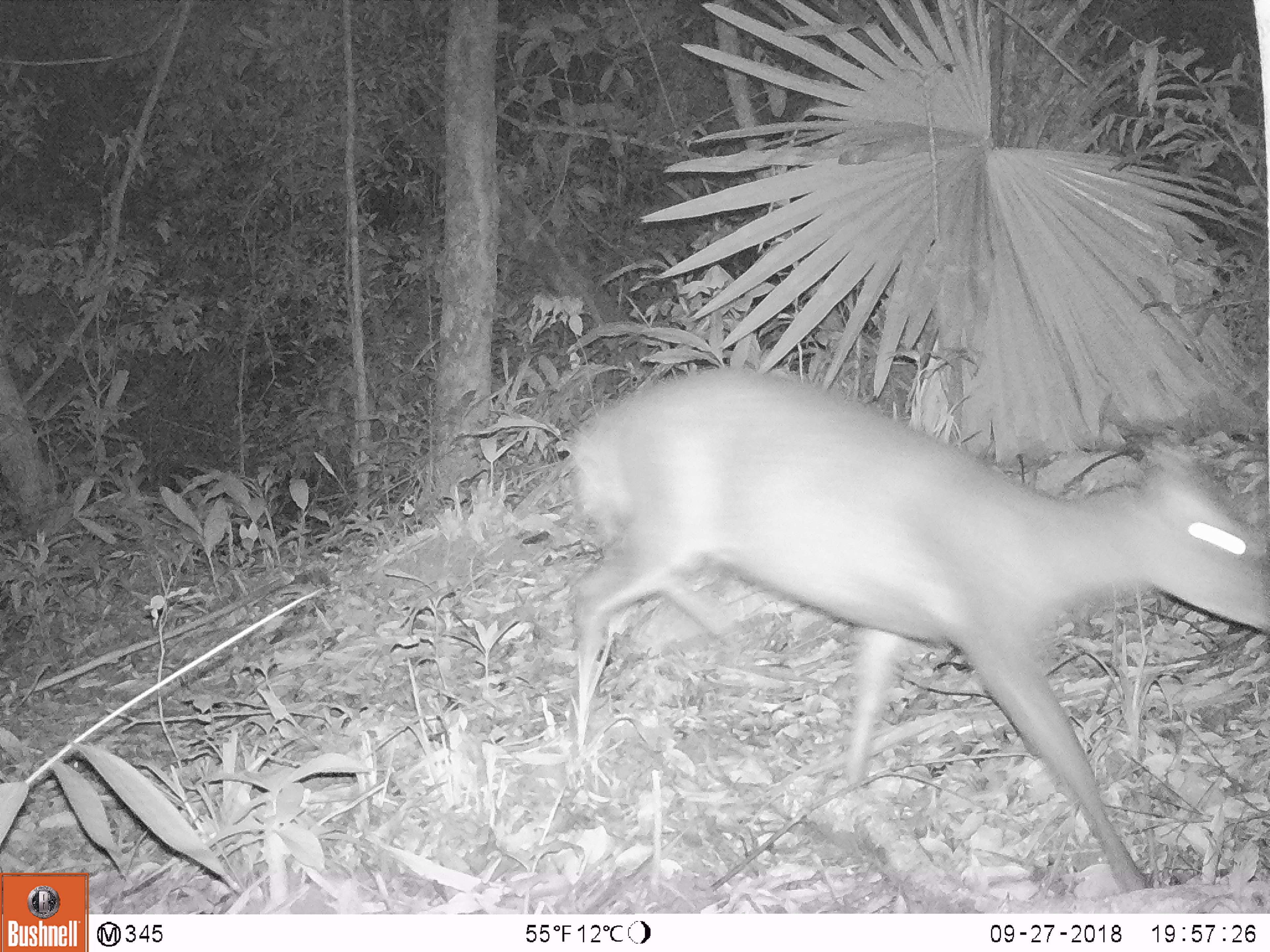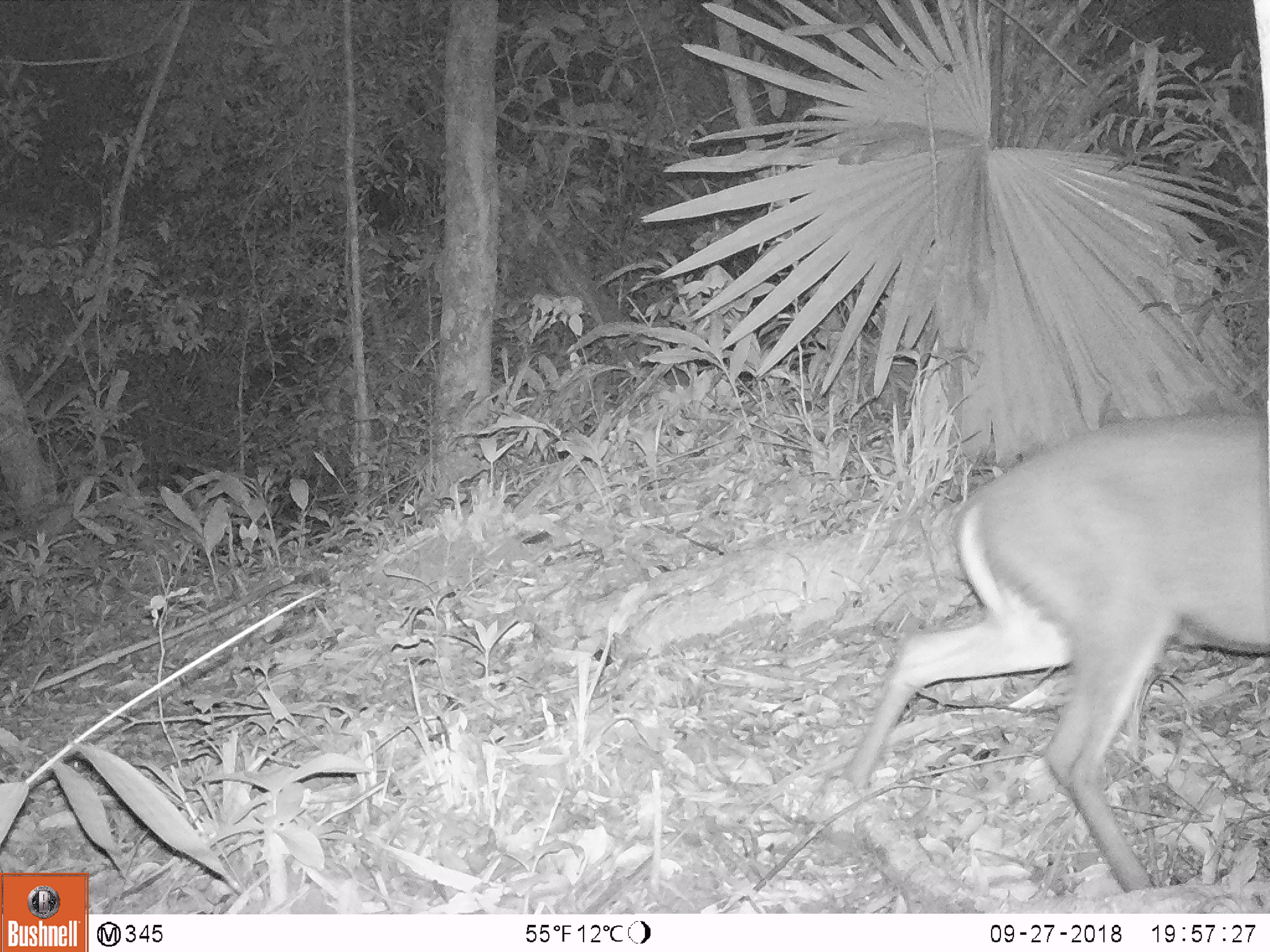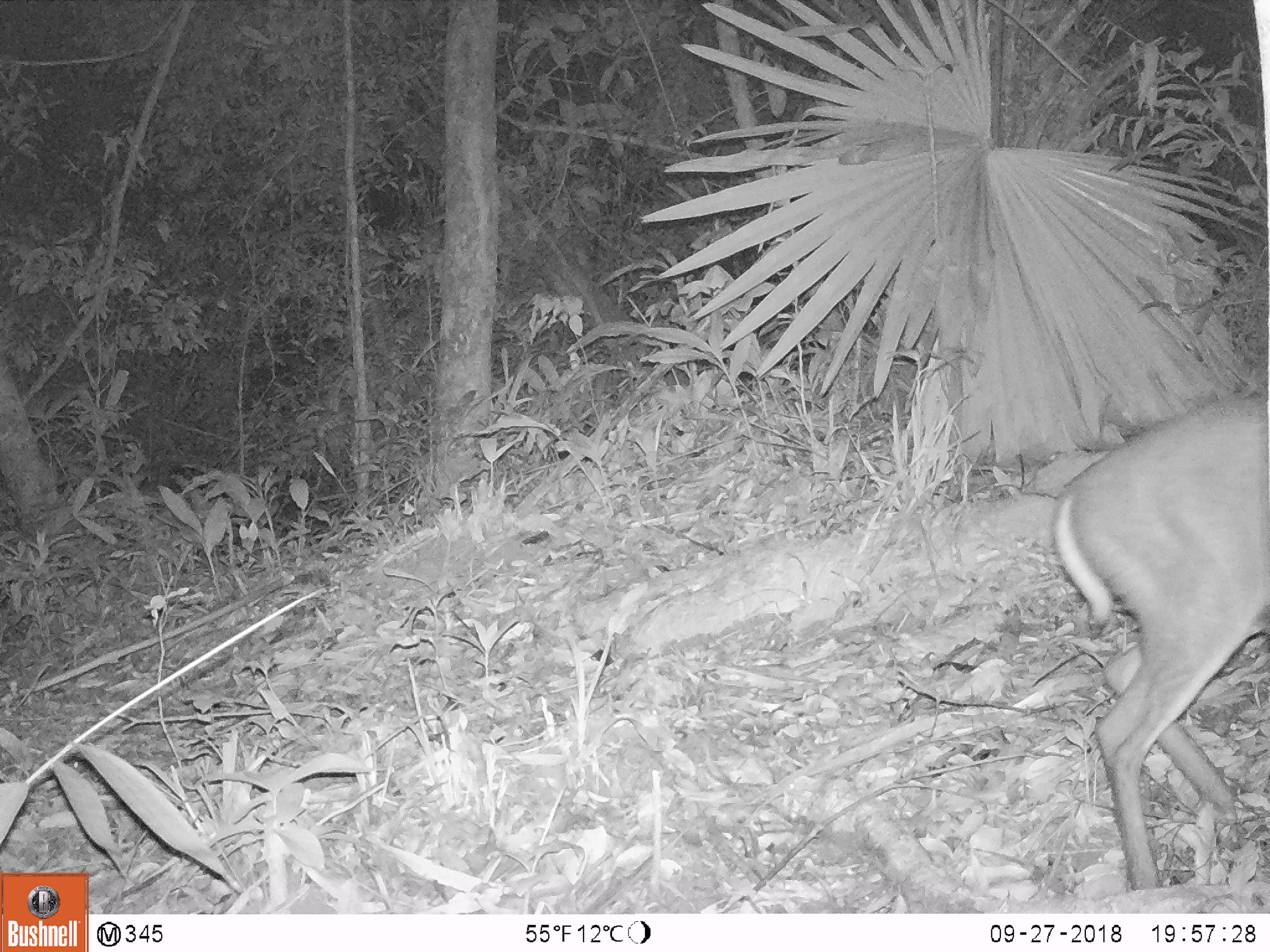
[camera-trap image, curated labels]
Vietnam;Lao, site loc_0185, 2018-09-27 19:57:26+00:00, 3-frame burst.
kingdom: Animalia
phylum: Chordata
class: Mammalia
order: Artiodactyla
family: Cervidae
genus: Muntiacus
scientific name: Muntiacus rooseveltorum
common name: roosevelt's muntjac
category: roosevelts muntjac group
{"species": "roosevelts muntjac group (roosevelt's muntjac) (Muntiacus rooseveltorum)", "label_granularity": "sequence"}